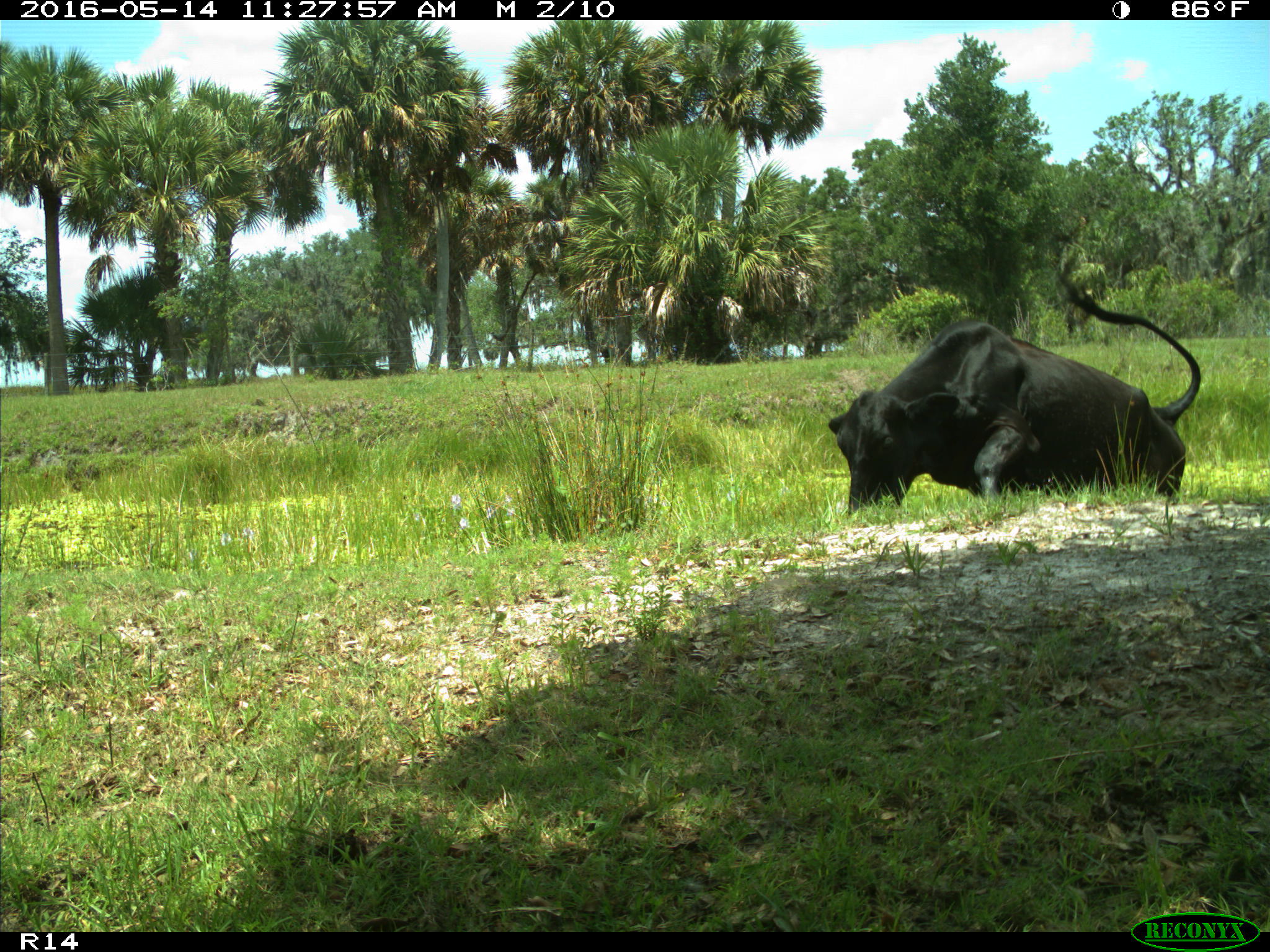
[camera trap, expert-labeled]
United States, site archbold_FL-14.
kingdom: Animalia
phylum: Chordata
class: Mammalia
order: Artiodactyla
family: Bovidae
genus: Bos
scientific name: Bos taurus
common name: domestic cow